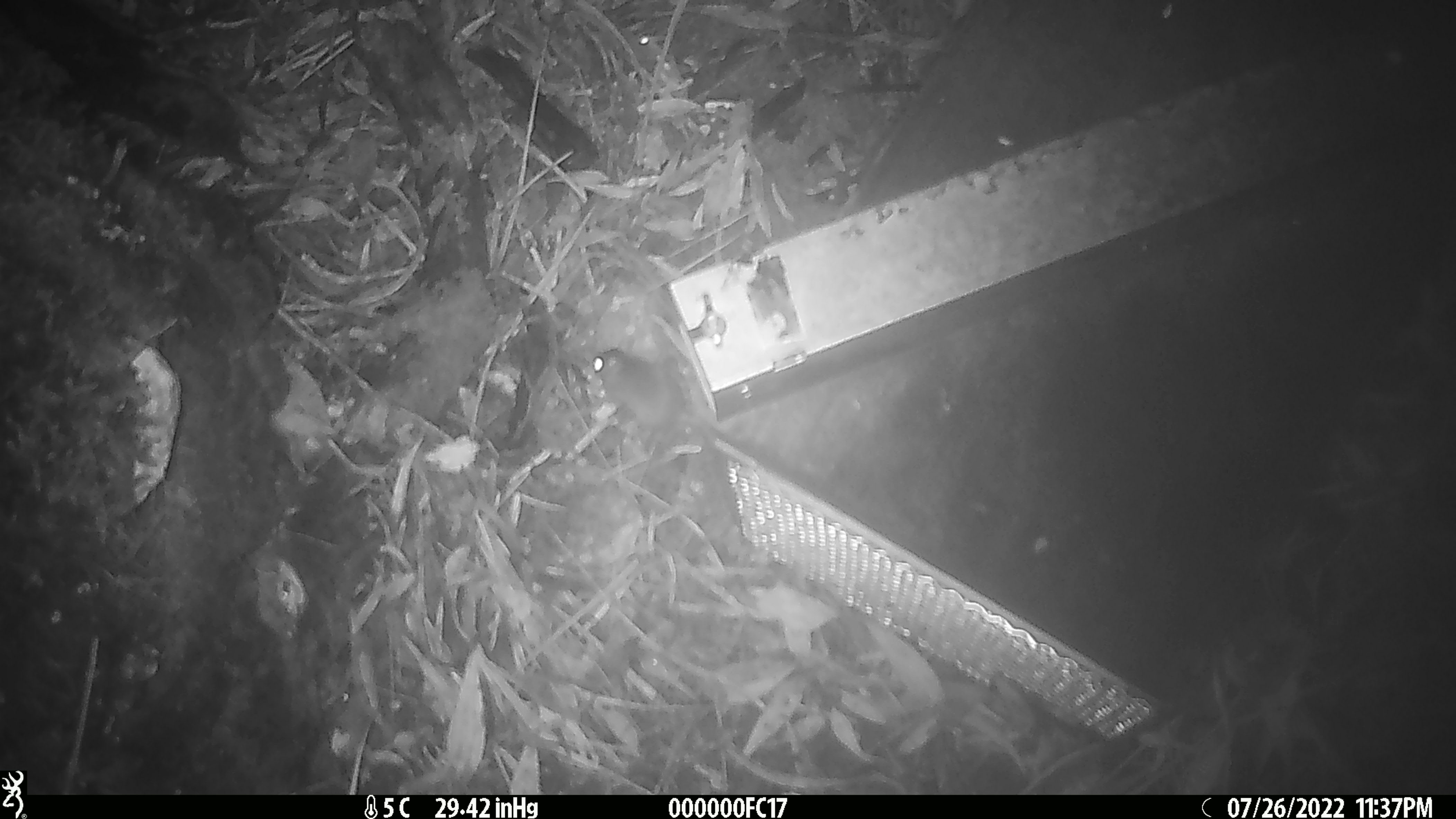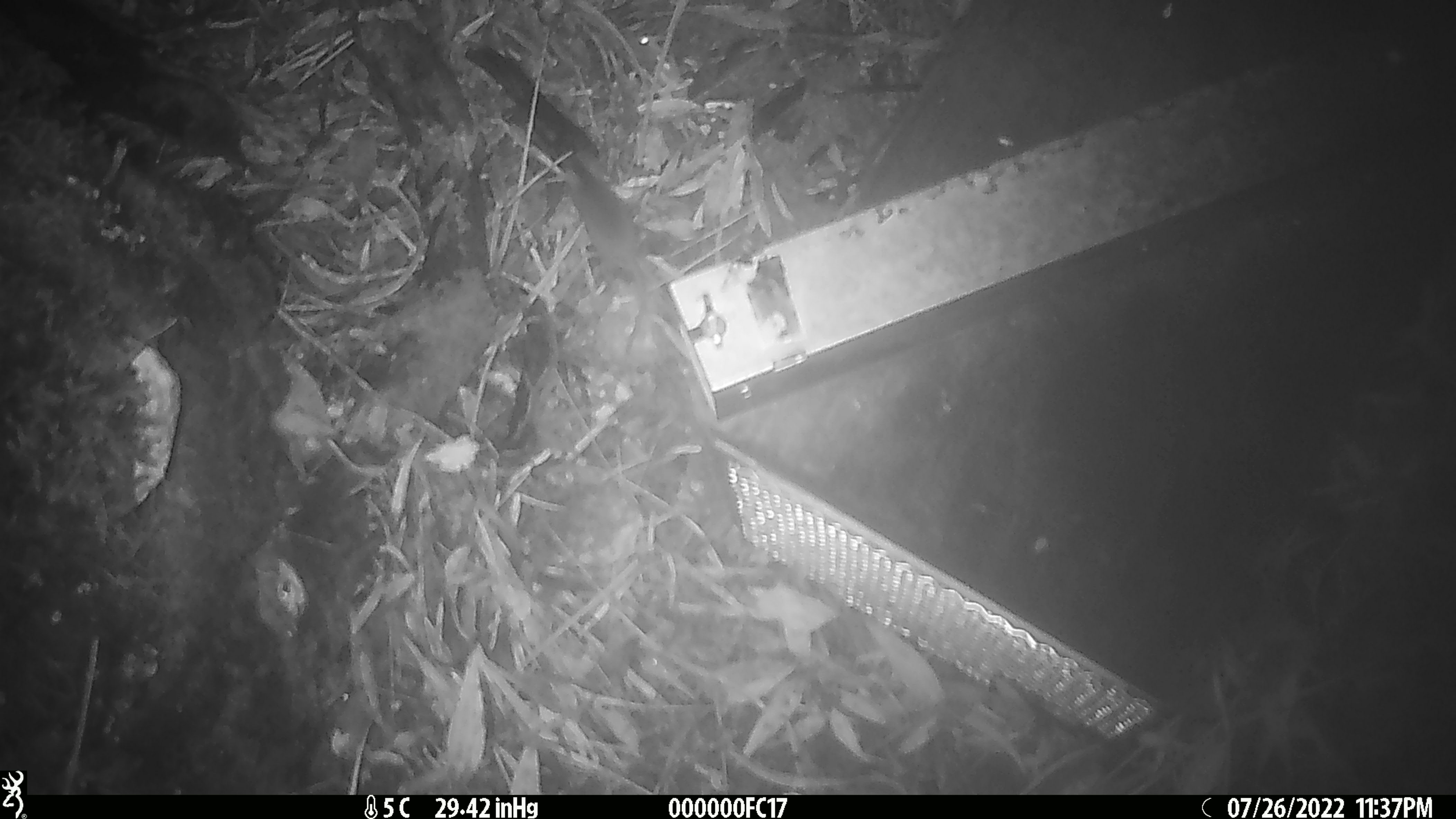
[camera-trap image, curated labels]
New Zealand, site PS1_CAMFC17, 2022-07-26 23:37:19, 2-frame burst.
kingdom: Animalia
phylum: Chordata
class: Mammalia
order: Rodentia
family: Muridae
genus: Mus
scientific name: Mus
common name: mouse